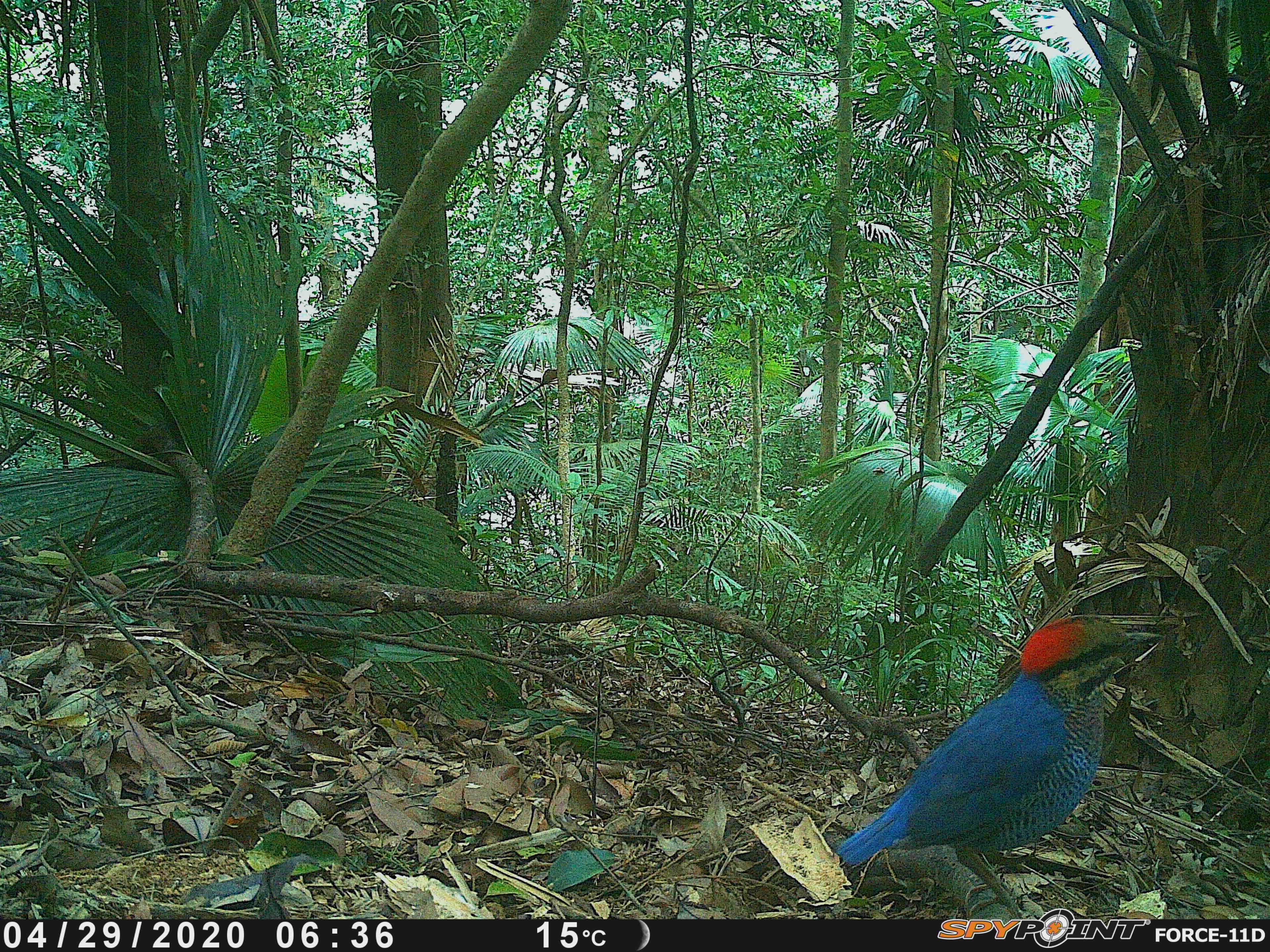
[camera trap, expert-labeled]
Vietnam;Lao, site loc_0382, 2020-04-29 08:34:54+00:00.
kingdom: Animalia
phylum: Chordata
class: Aves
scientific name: Aves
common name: bird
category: unidentified bird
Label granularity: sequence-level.